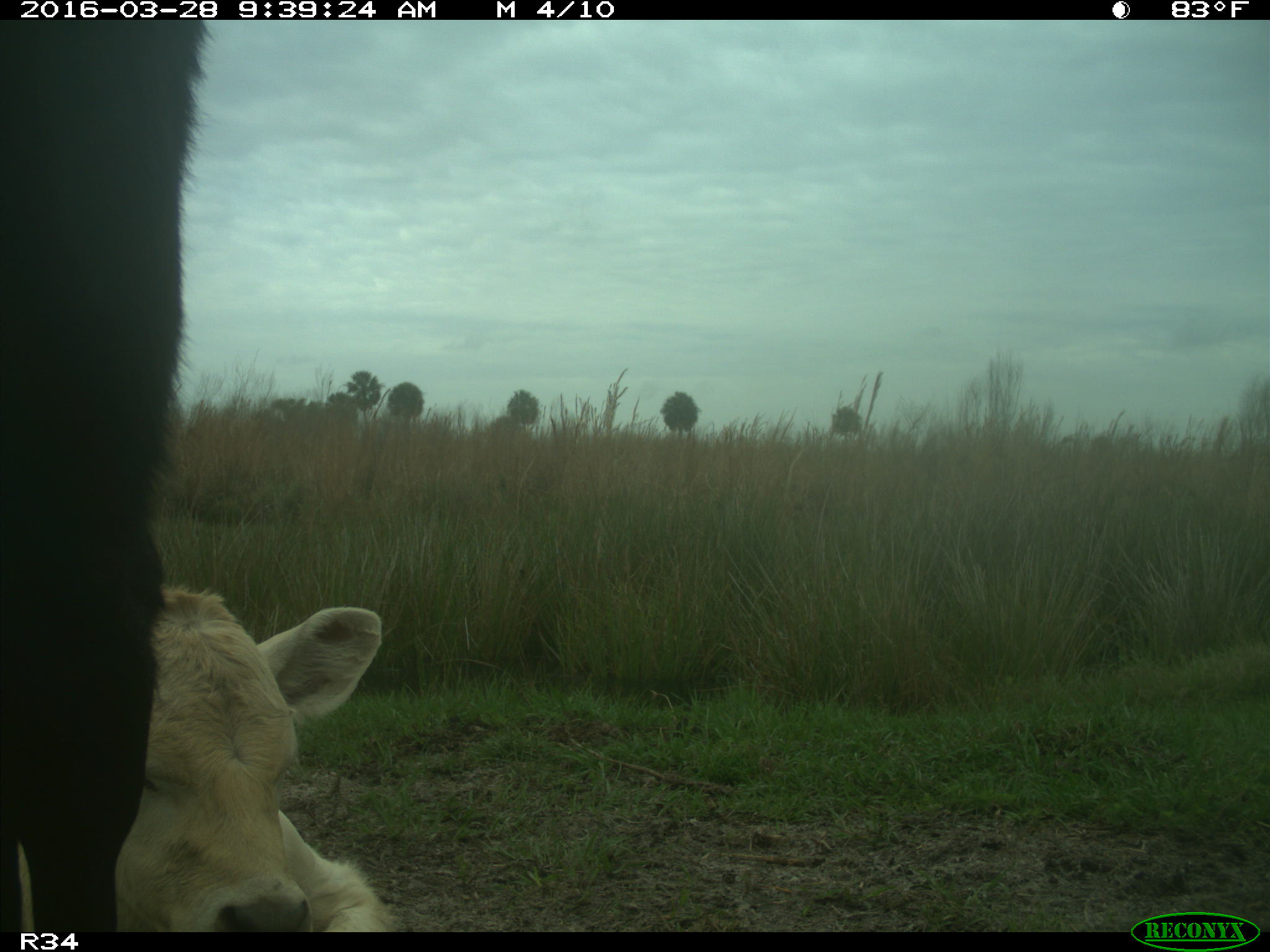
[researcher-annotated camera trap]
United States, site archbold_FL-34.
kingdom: Animalia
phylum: Chordata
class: Mammalia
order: Artiodactyla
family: Bovidae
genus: Bos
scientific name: Bos taurus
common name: domestic cow